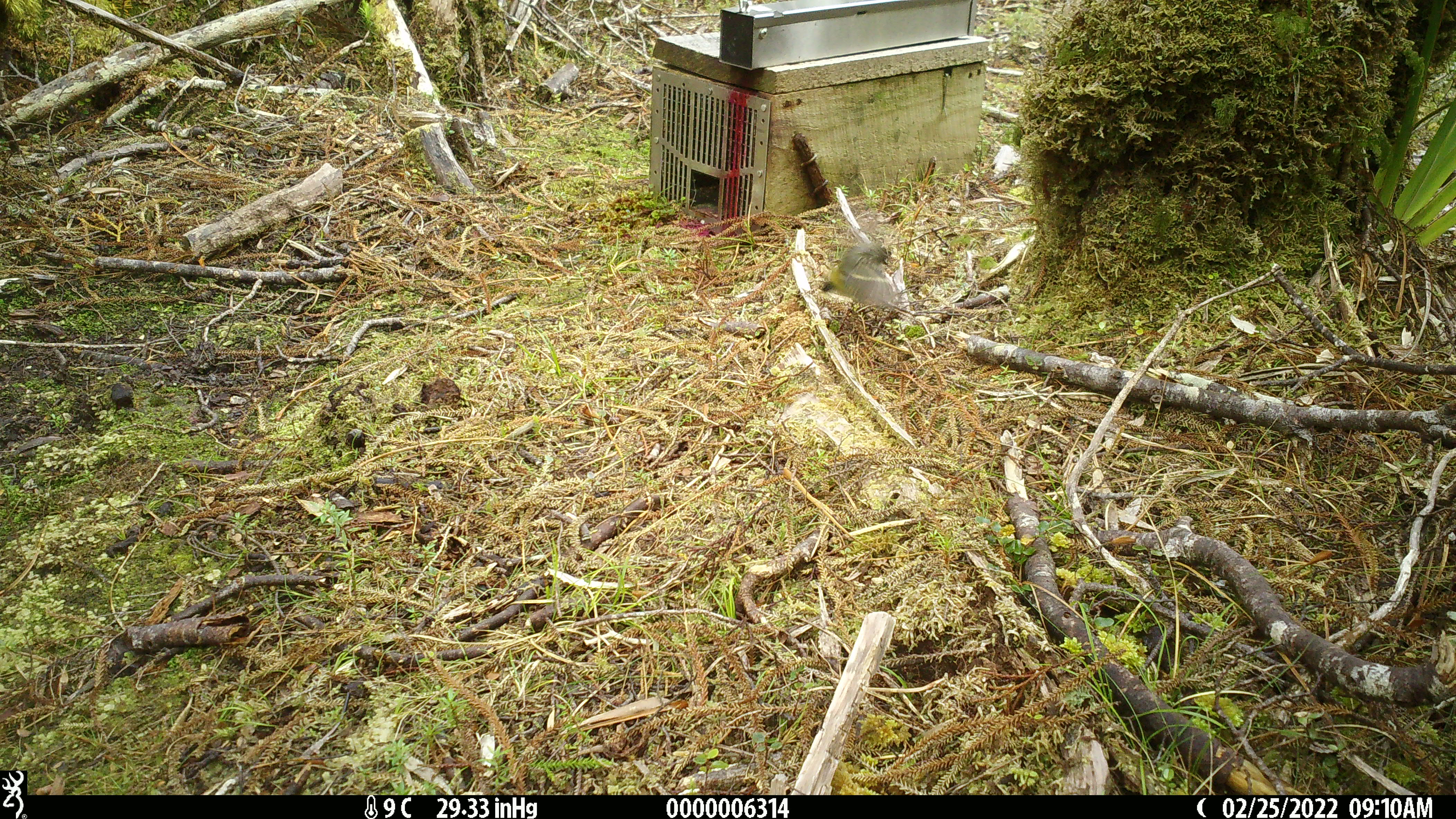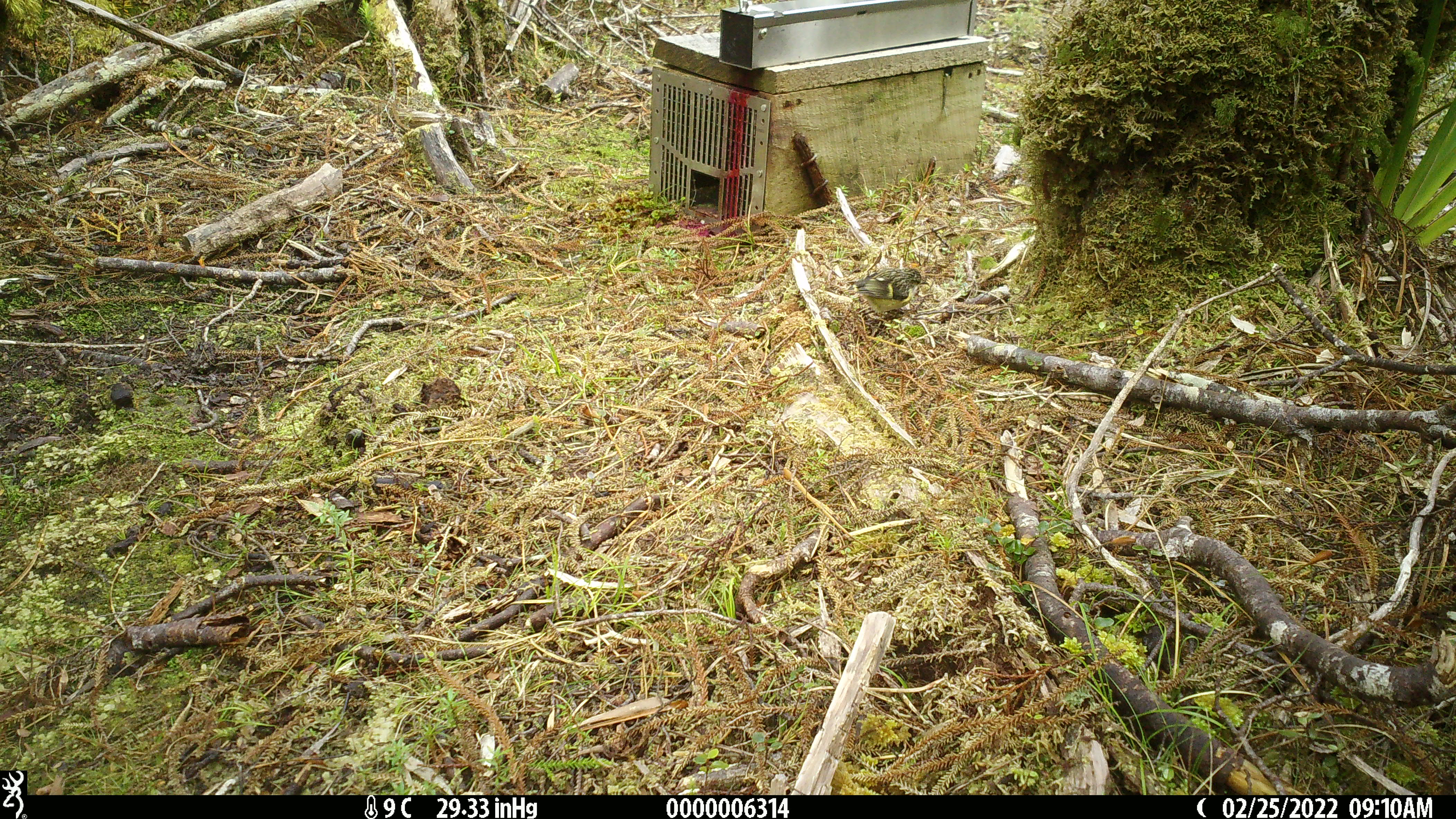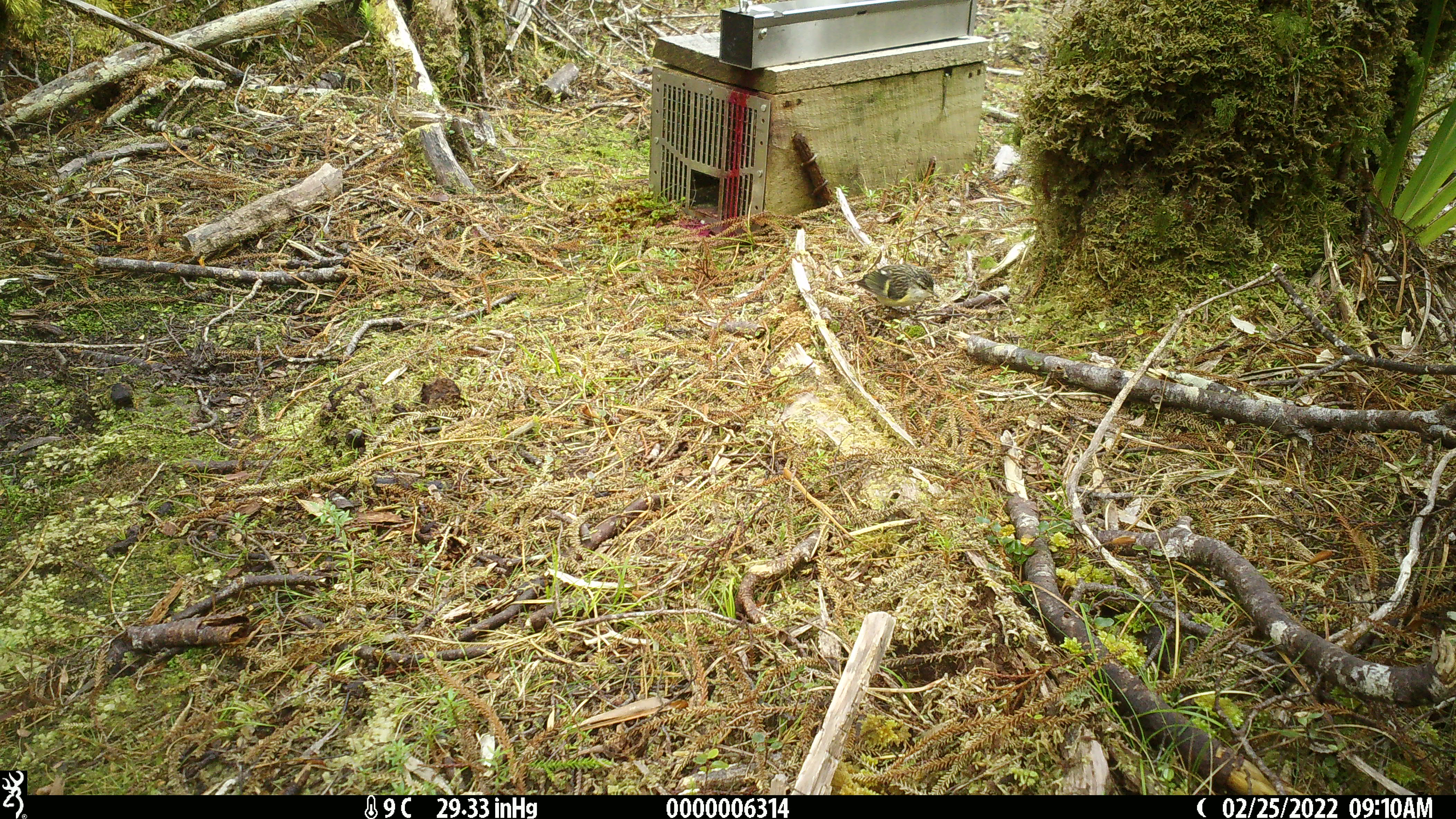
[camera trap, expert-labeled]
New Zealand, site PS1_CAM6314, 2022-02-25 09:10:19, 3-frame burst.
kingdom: Animalia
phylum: Chordata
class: Aves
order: Passeriformes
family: Acanthisittidae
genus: Acanthisitta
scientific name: Acanthisitta chloris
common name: rifleman